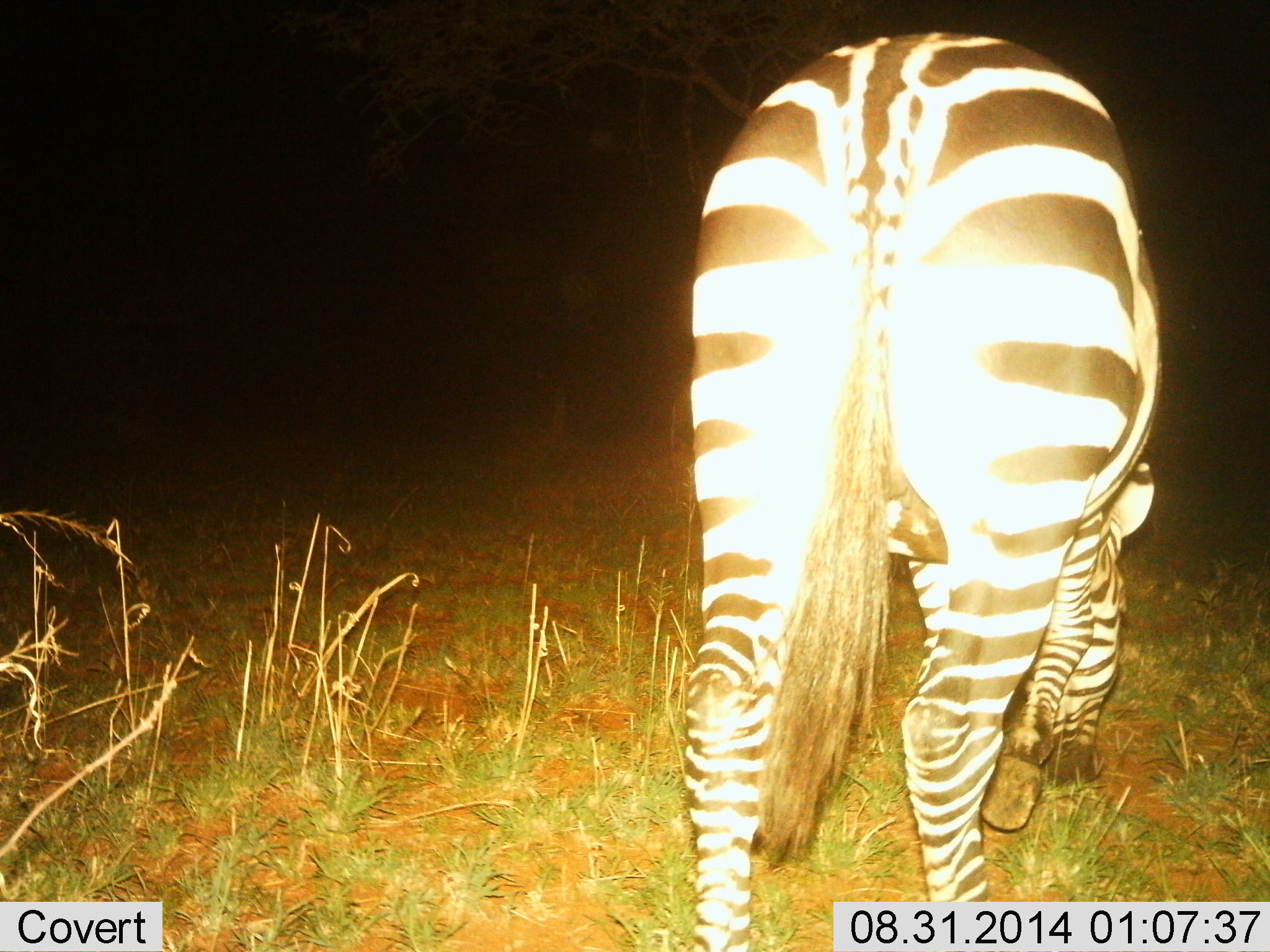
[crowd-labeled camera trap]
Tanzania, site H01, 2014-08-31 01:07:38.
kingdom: Animalia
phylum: Chordata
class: Mammalia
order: Perissodactyla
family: Equidae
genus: Equus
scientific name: Equus quagga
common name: plains zebra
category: zebra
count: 1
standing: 20%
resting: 0%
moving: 10%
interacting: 0%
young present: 0%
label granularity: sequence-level